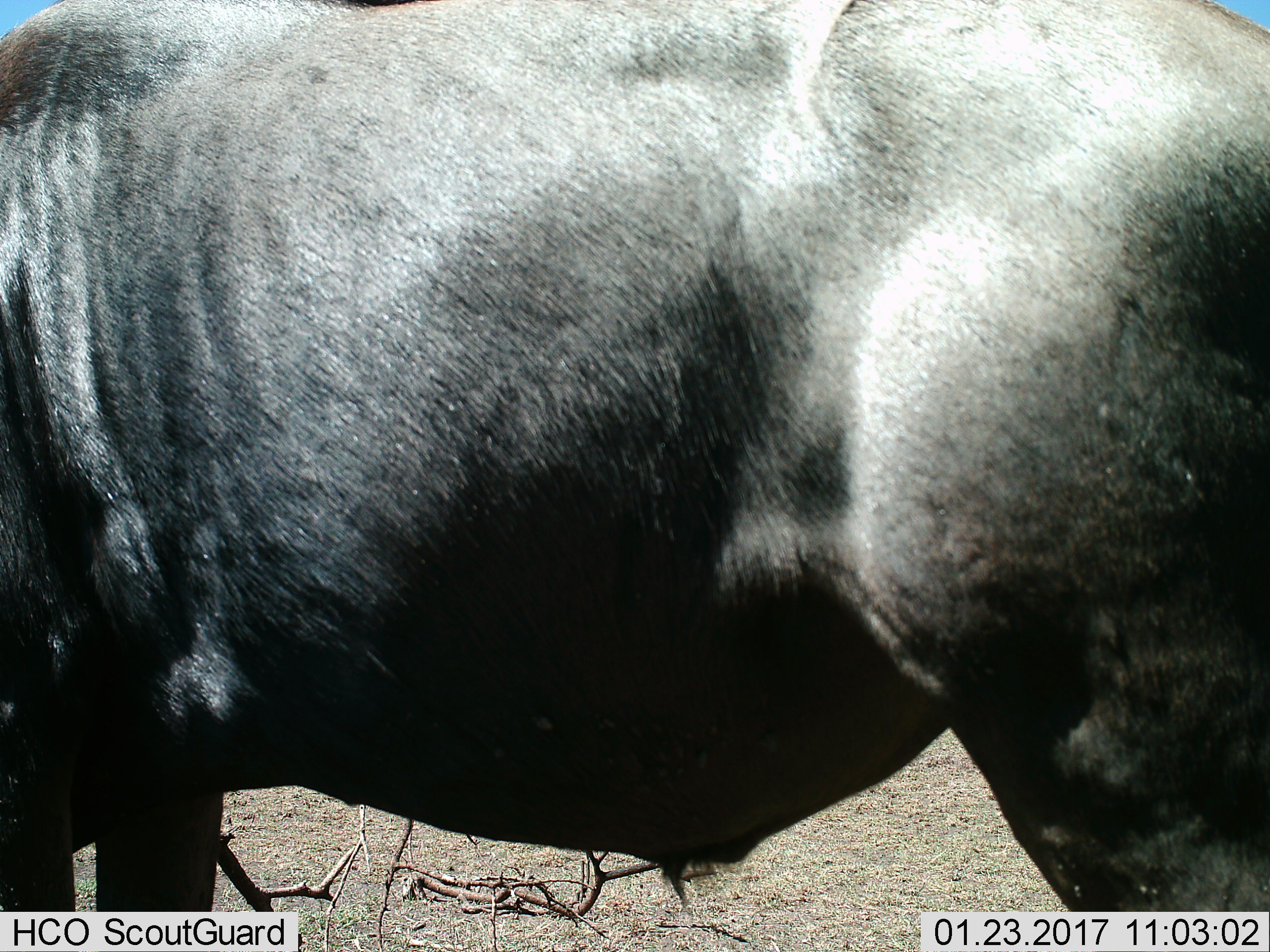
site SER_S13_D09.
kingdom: Animalia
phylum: Chordata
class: Mammalia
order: Artiodactyla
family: Bovidae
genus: Connochaetes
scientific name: Connochaetes taurinus taurinus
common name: blue wildebeest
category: wildebeestblue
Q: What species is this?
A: Wildebeestblue (blue wildebeest) (Connochaetes taurinus taurinus).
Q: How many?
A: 1.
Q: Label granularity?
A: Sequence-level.